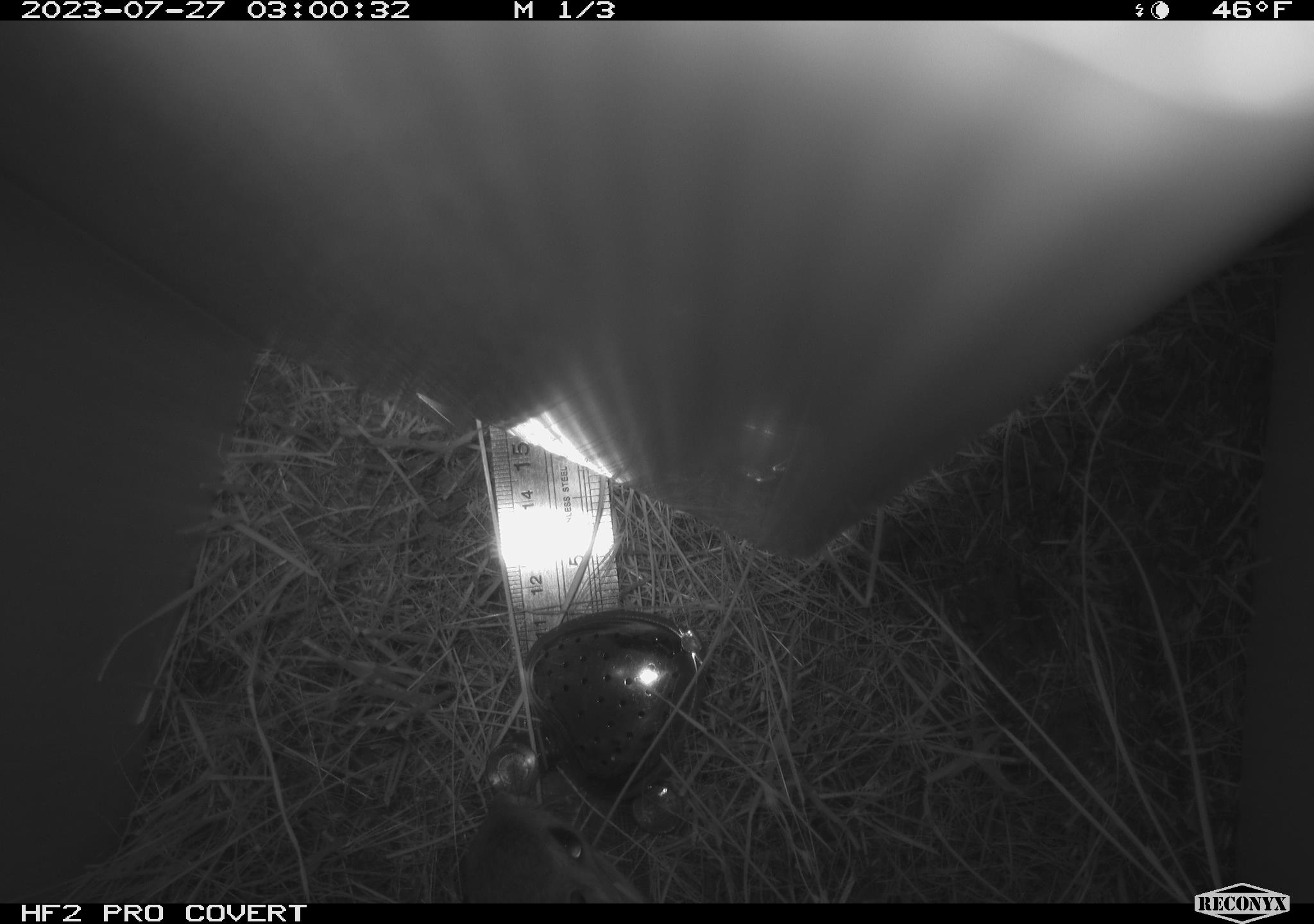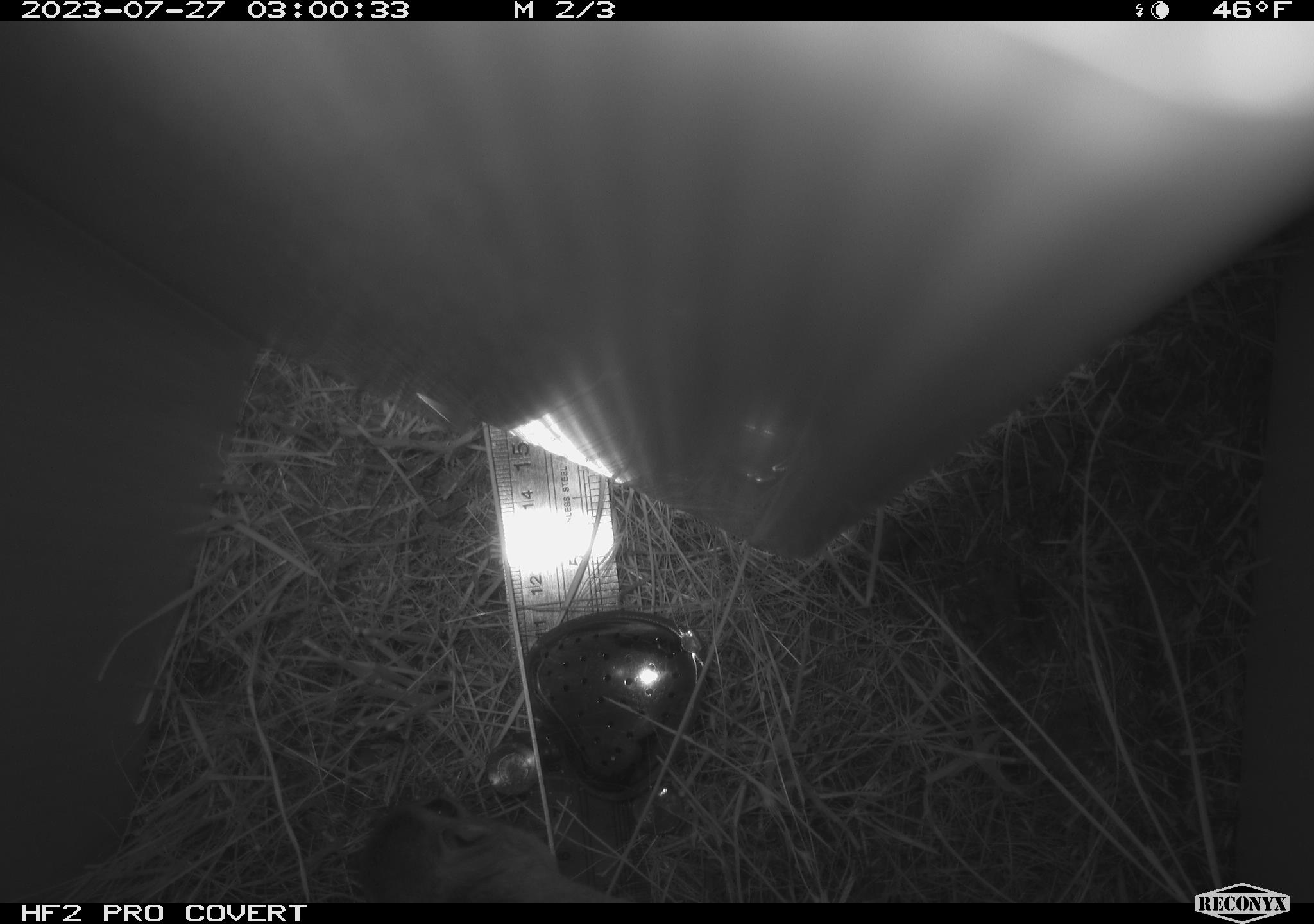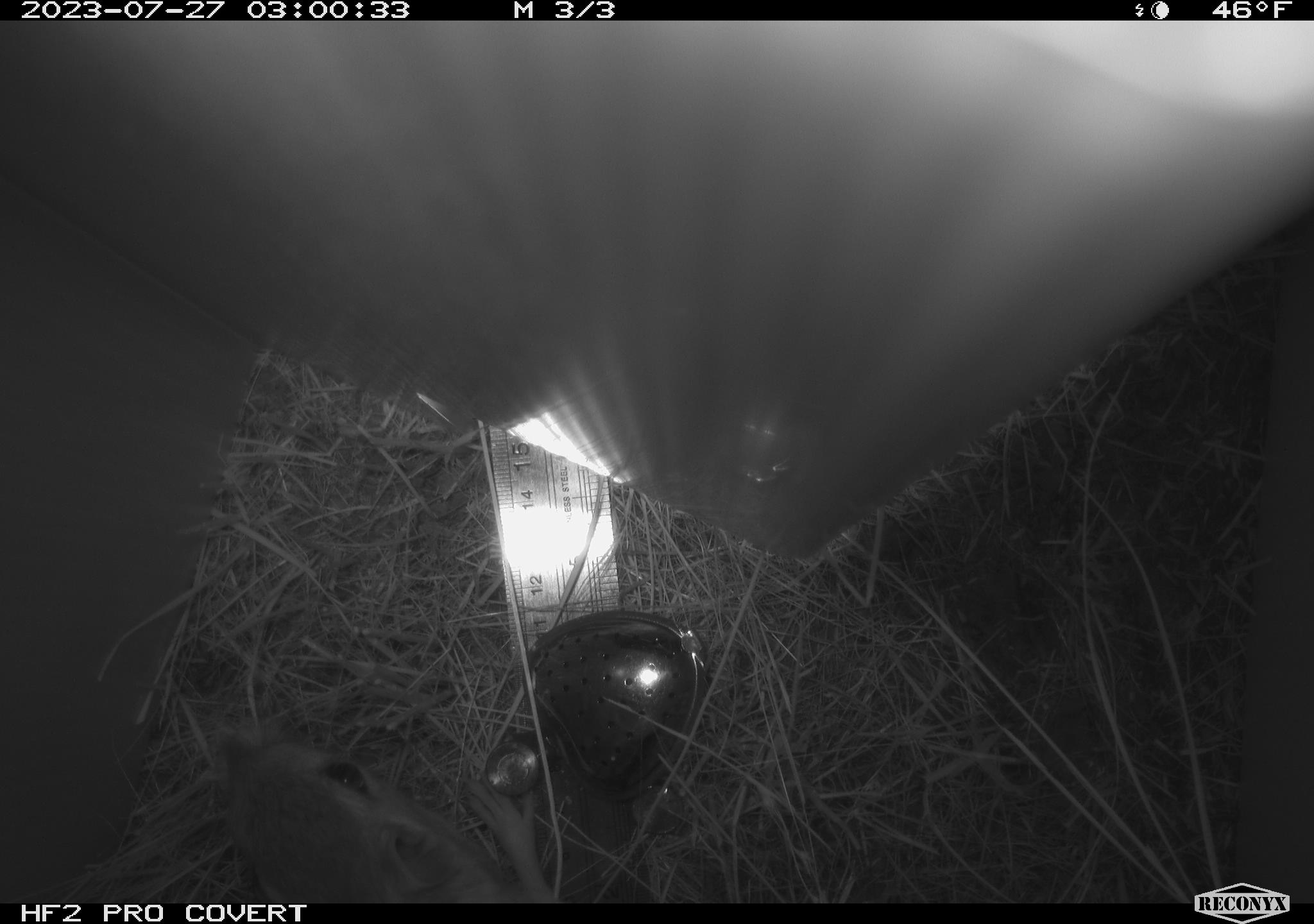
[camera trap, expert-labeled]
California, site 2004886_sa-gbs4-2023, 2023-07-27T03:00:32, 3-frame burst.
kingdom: Animalia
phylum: Chordata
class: Mammalia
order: Rodentia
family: Heteromyidae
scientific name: Heteromyidae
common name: kangaroo rats and pocket mice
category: heteromyidae family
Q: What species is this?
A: Heteromyidae family (kangaroo rats and pocket mice) (Heteromyidae).